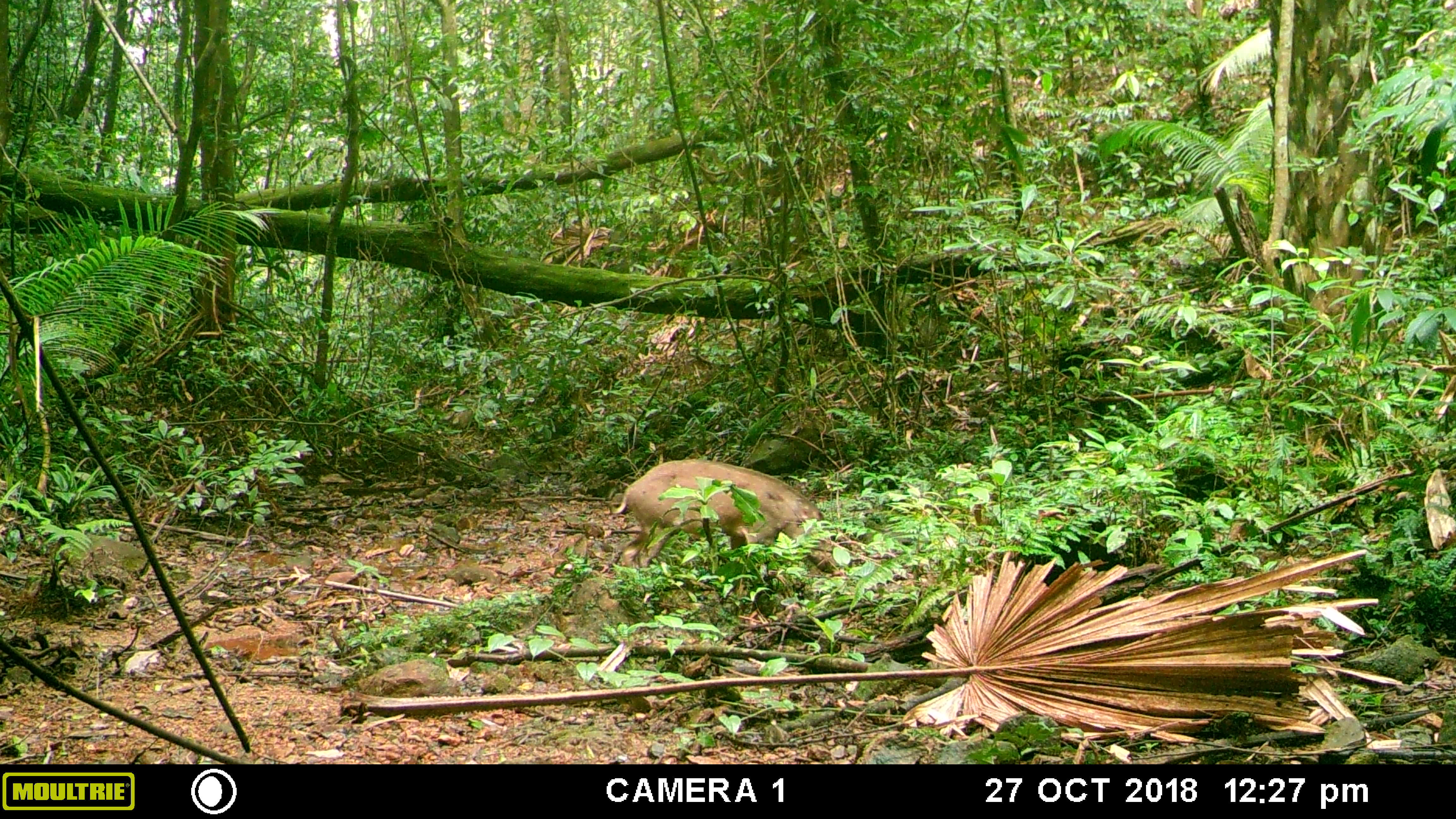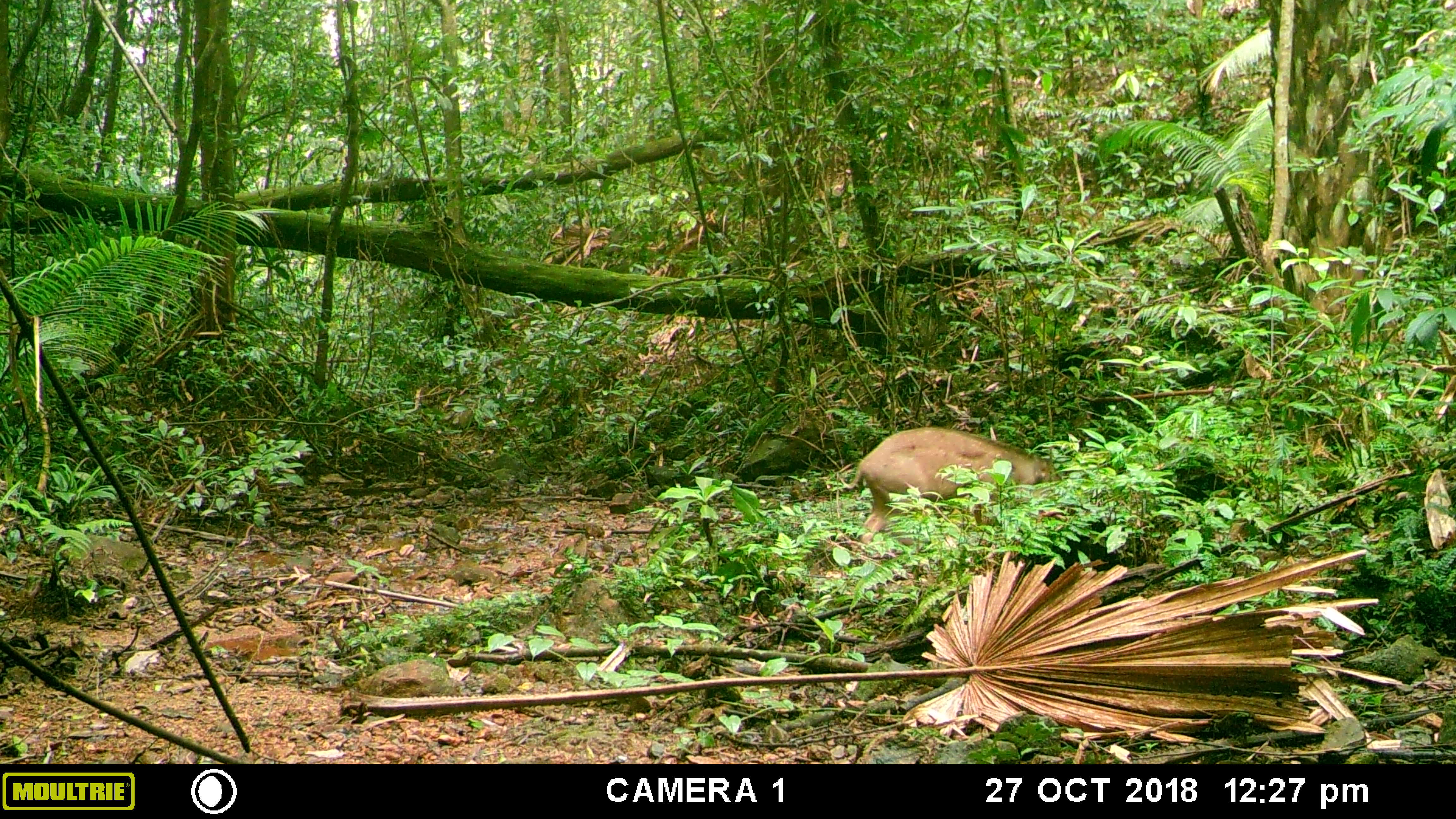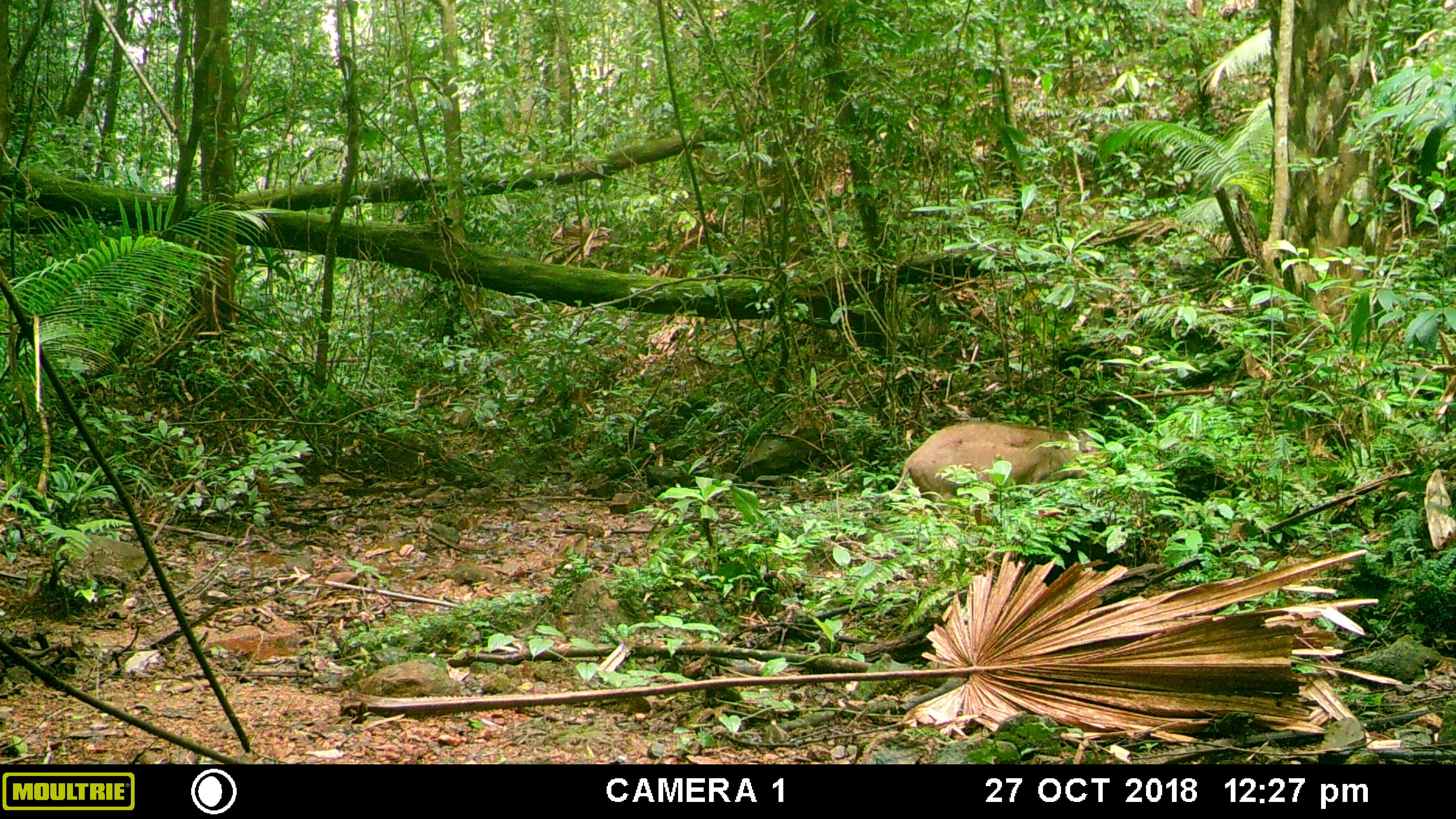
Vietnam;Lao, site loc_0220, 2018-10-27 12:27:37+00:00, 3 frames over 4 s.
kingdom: Animalia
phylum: Chordata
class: Mammalia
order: Artiodactyla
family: Suidae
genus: Sus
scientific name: Sus scrofa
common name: eurasian wild pig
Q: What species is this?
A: Eurasian wild pig (Sus scrofa).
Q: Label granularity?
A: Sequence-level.